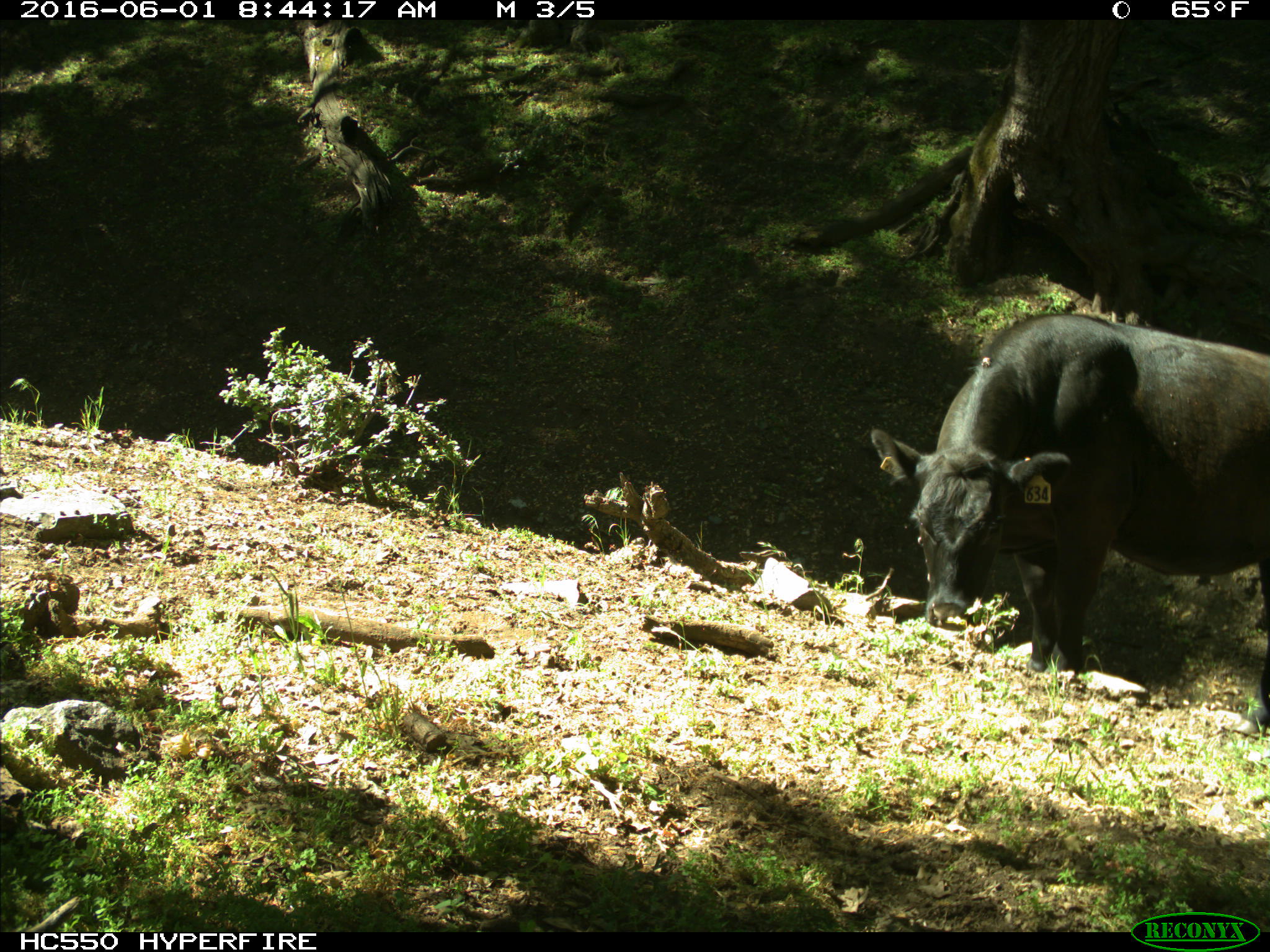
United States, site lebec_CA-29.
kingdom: Animalia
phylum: Chordata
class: Mammalia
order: Artiodactyla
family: Bovidae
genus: Bos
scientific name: Bos taurus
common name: domestic cow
Bos taurus (domestic cow).